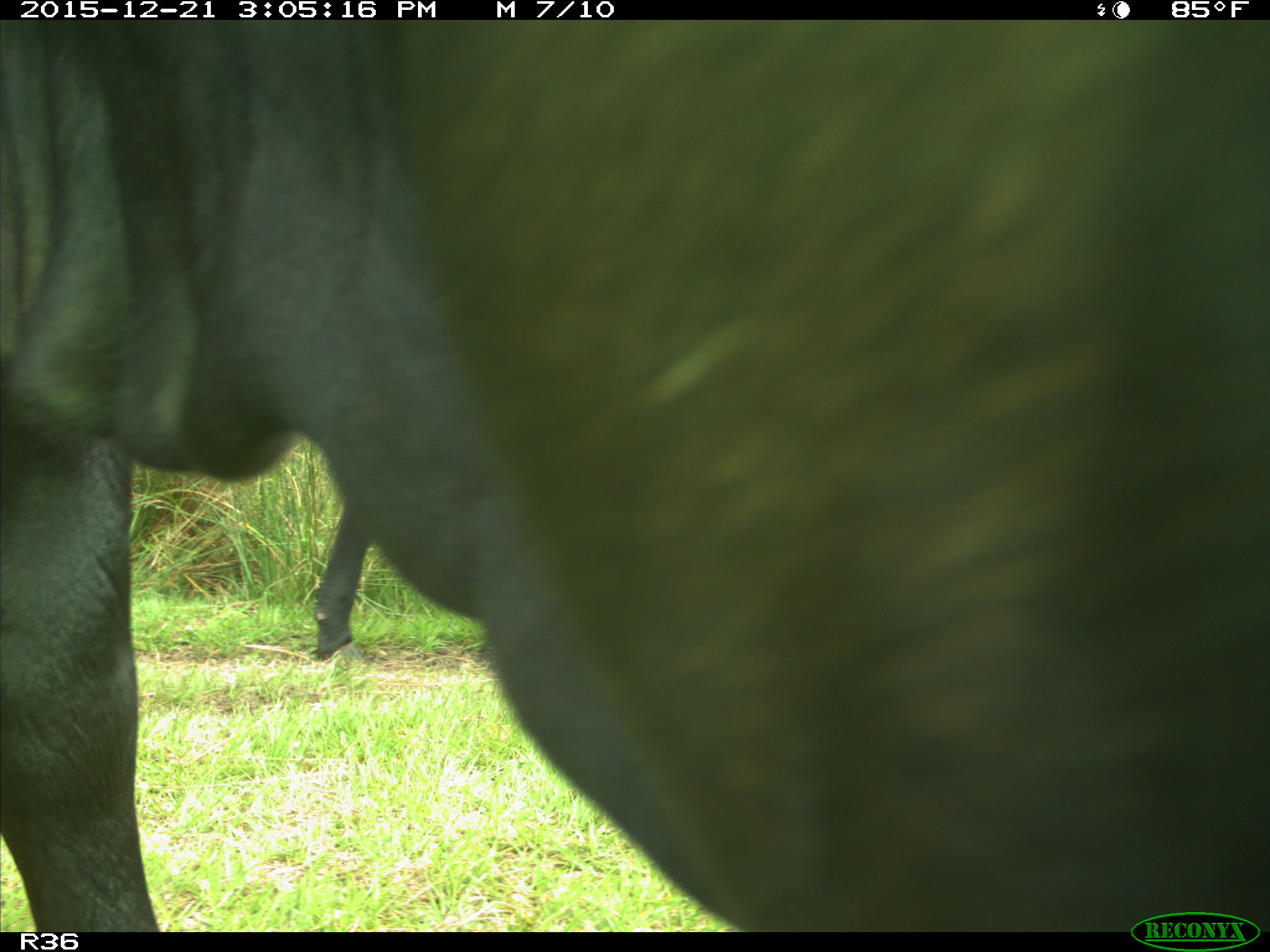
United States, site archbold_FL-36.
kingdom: Animalia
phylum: Chordata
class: Mammalia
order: Artiodactyla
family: Bovidae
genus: Bos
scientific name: Bos taurus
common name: domestic cow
Bos taurus (domestic cow).